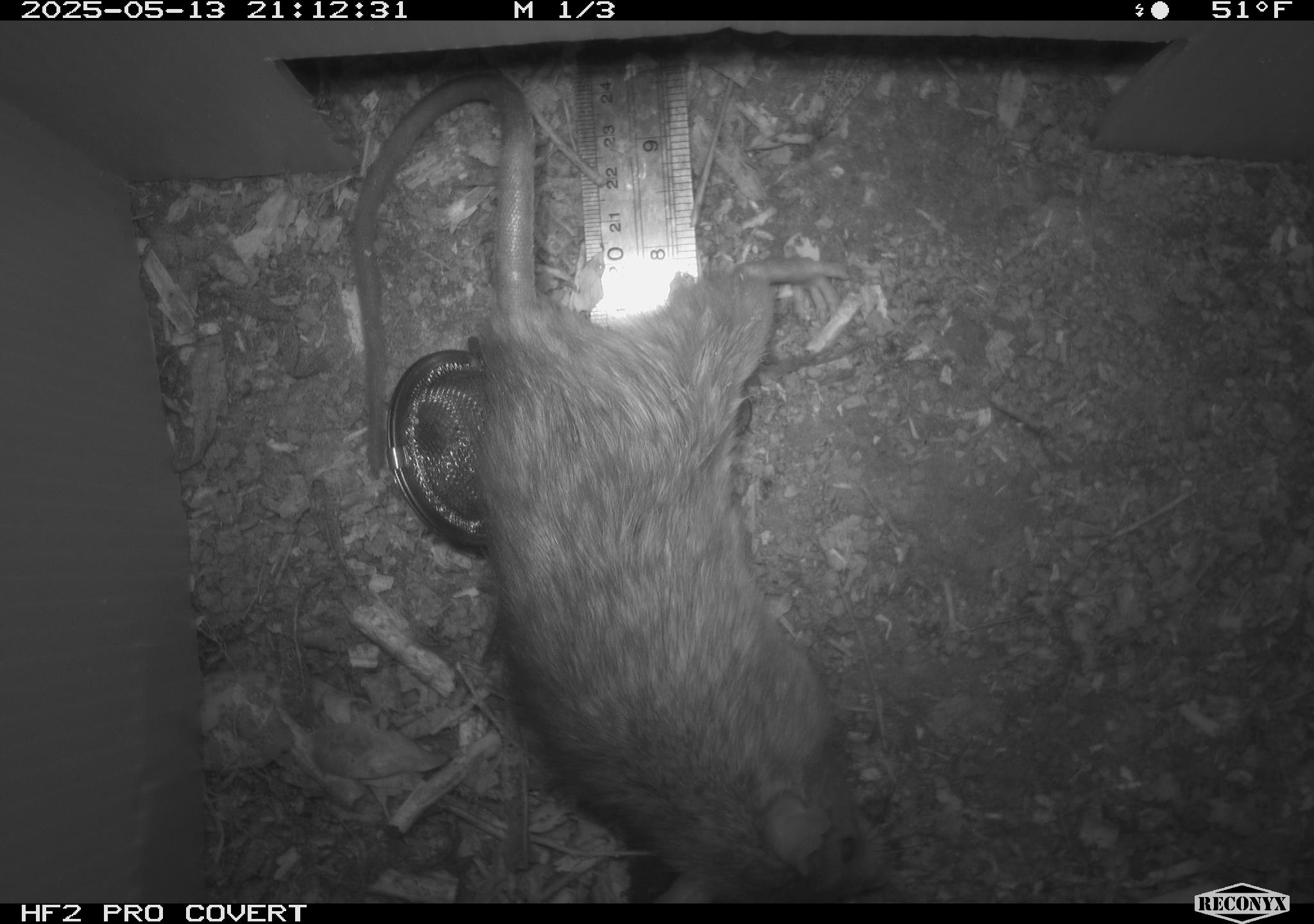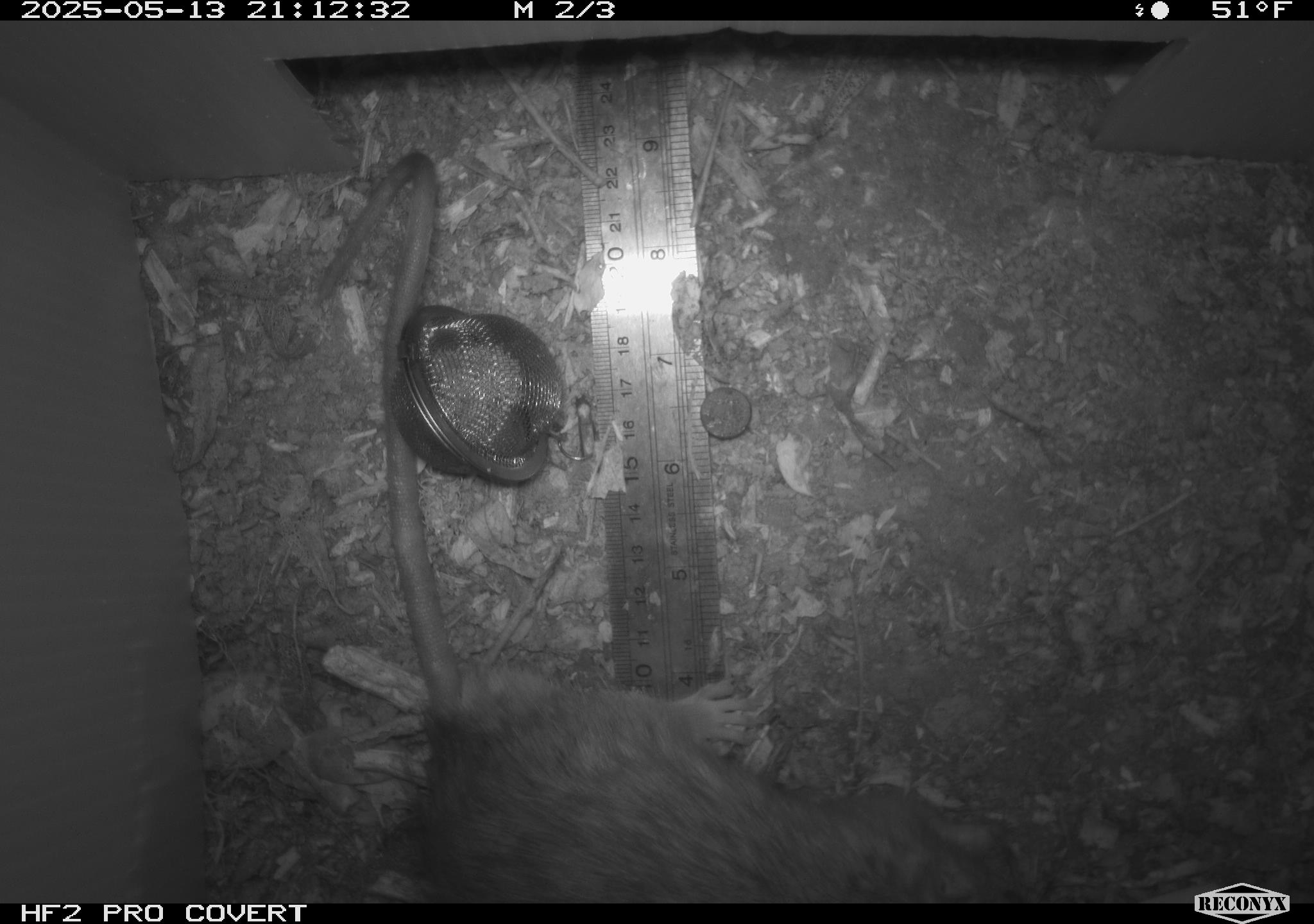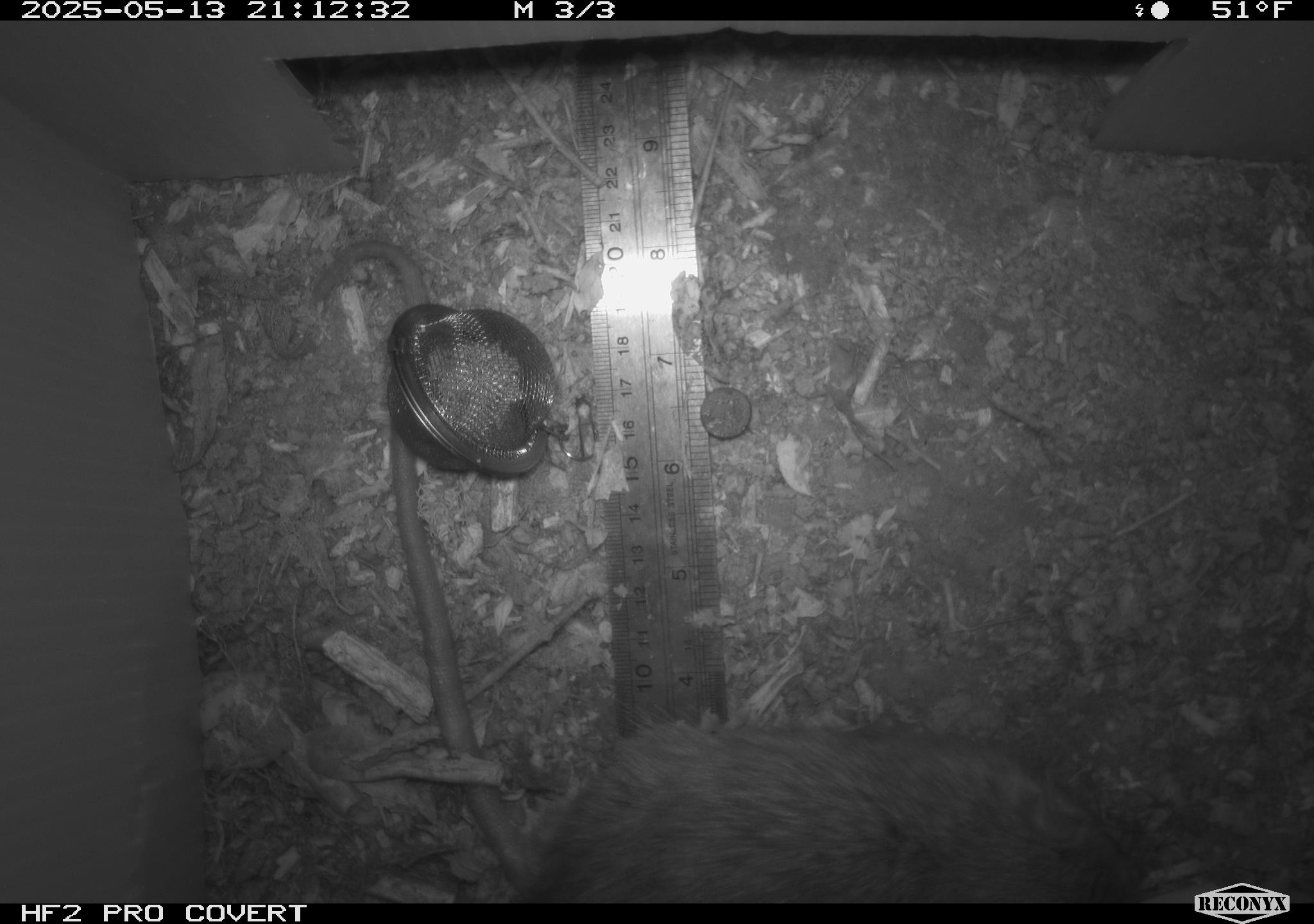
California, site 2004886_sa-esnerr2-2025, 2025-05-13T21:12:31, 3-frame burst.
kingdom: Animalia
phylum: Chordata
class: Mammalia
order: Rodentia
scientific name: Rodentia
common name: rodent